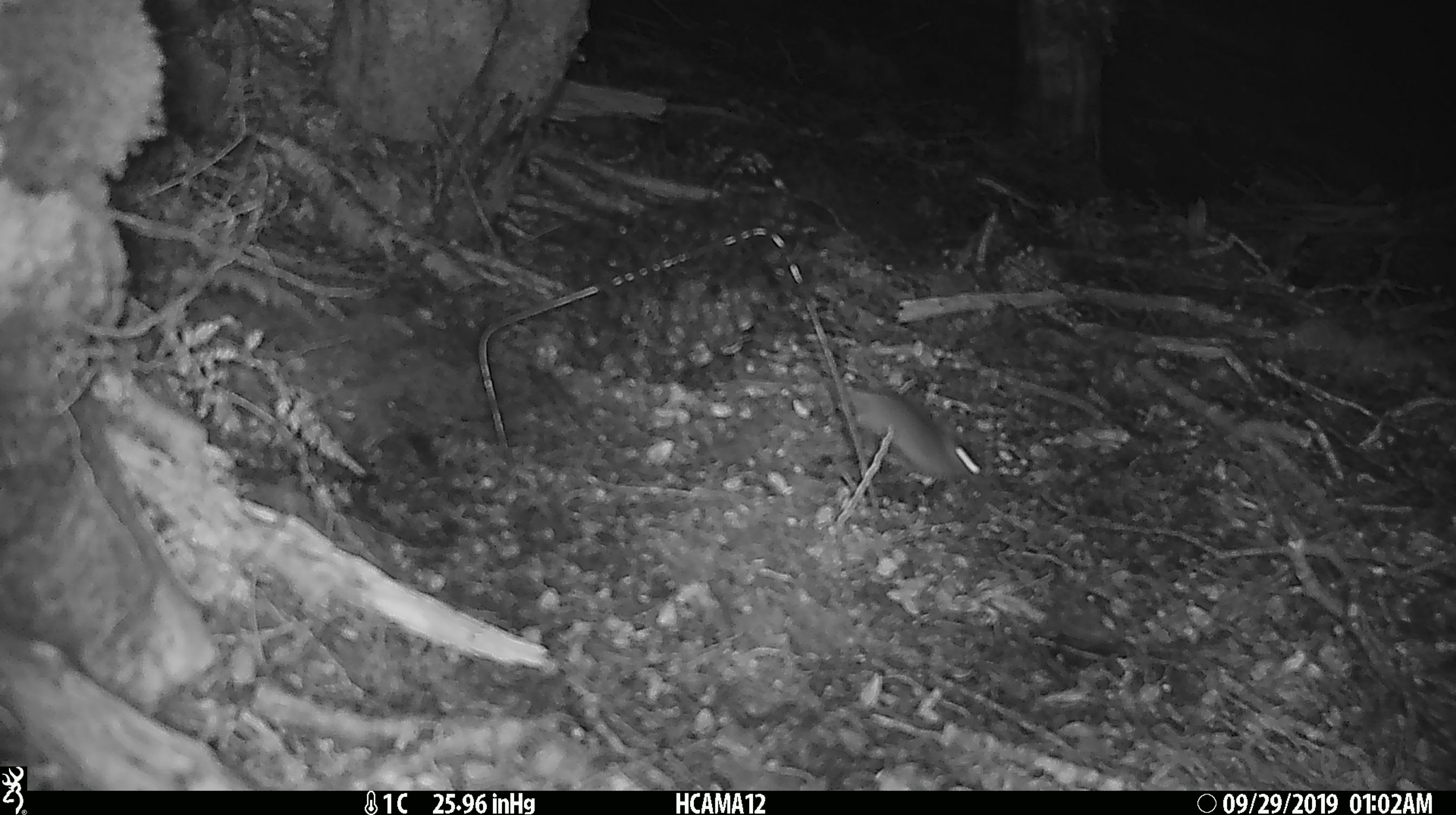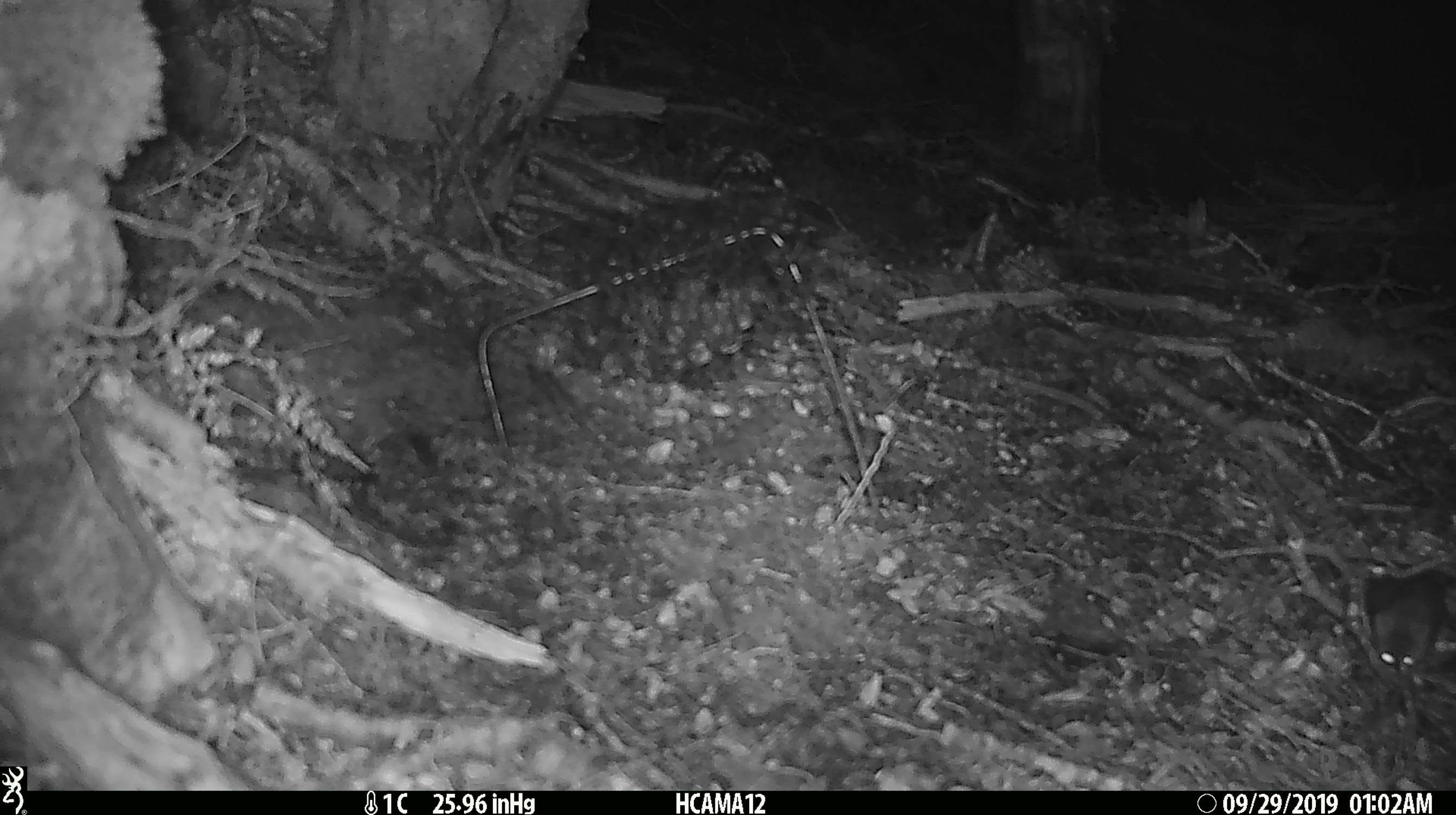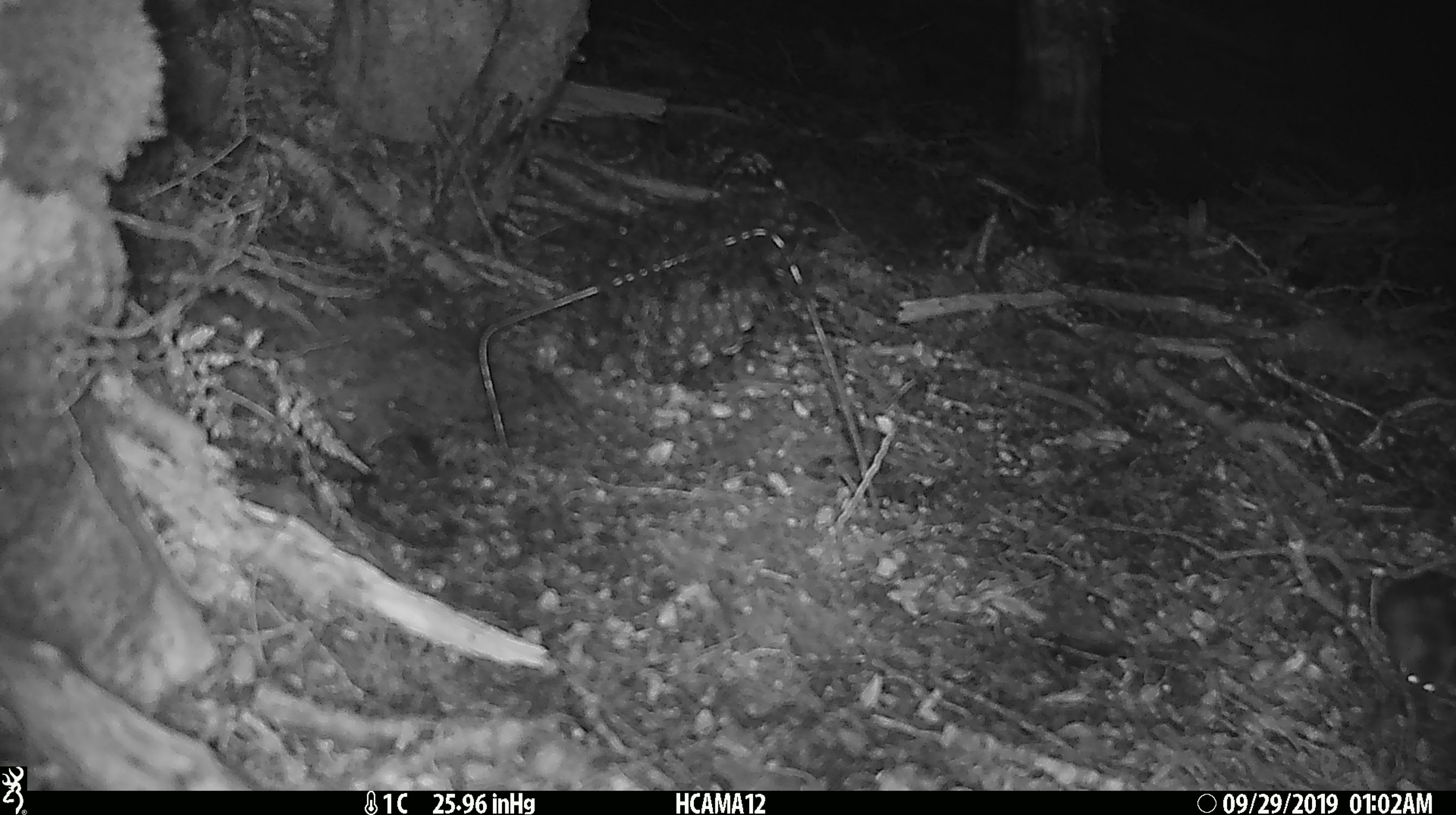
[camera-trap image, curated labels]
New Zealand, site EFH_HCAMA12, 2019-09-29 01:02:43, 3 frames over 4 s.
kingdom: Animalia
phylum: Chordata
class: Mammalia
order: Rodentia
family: Muridae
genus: Mus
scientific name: Mus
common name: mouse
Mouse (Mus).